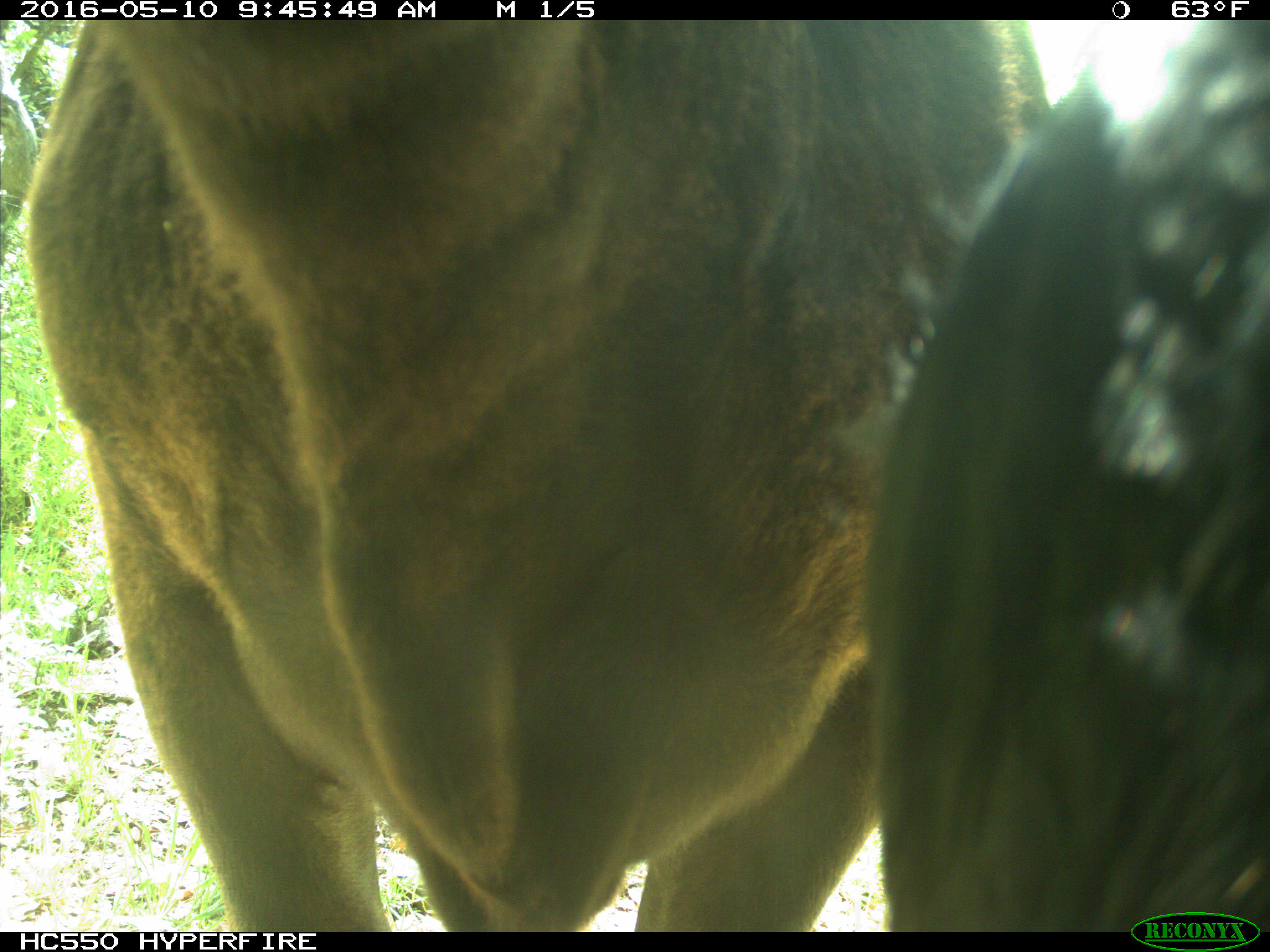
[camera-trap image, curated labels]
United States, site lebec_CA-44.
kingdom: Animalia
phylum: Chordata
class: Mammalia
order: Artiodactyla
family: Bovidae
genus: Bos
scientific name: Bos taurus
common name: domestic cow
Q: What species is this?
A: Bos taurus (domestic cow).